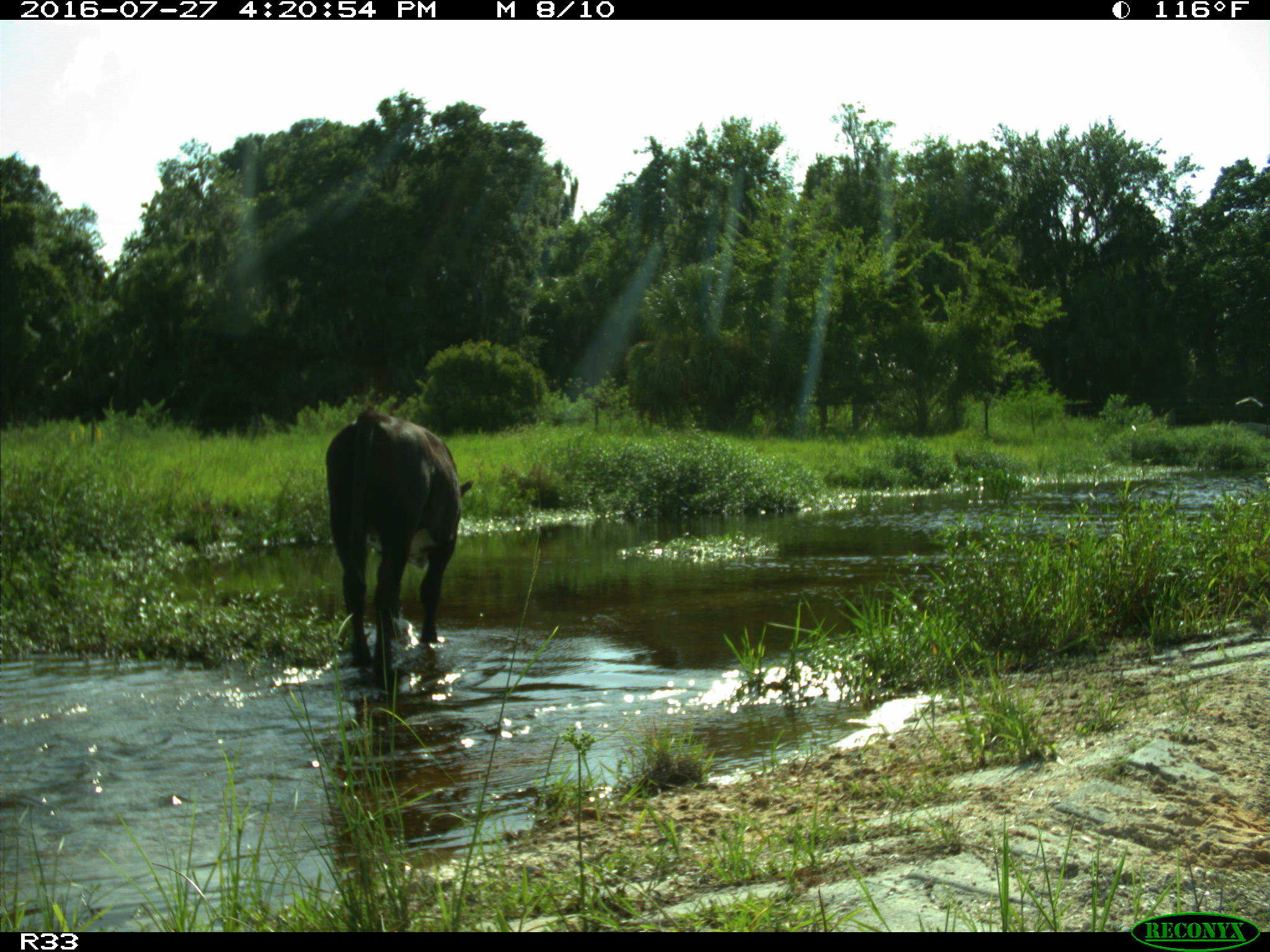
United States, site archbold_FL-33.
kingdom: Animalia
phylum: Chordata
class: Mammalia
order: Artiodactyla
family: Bovidae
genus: Bos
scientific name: Bos taurus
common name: domestic cow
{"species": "Bos taurus (domestic cow)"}